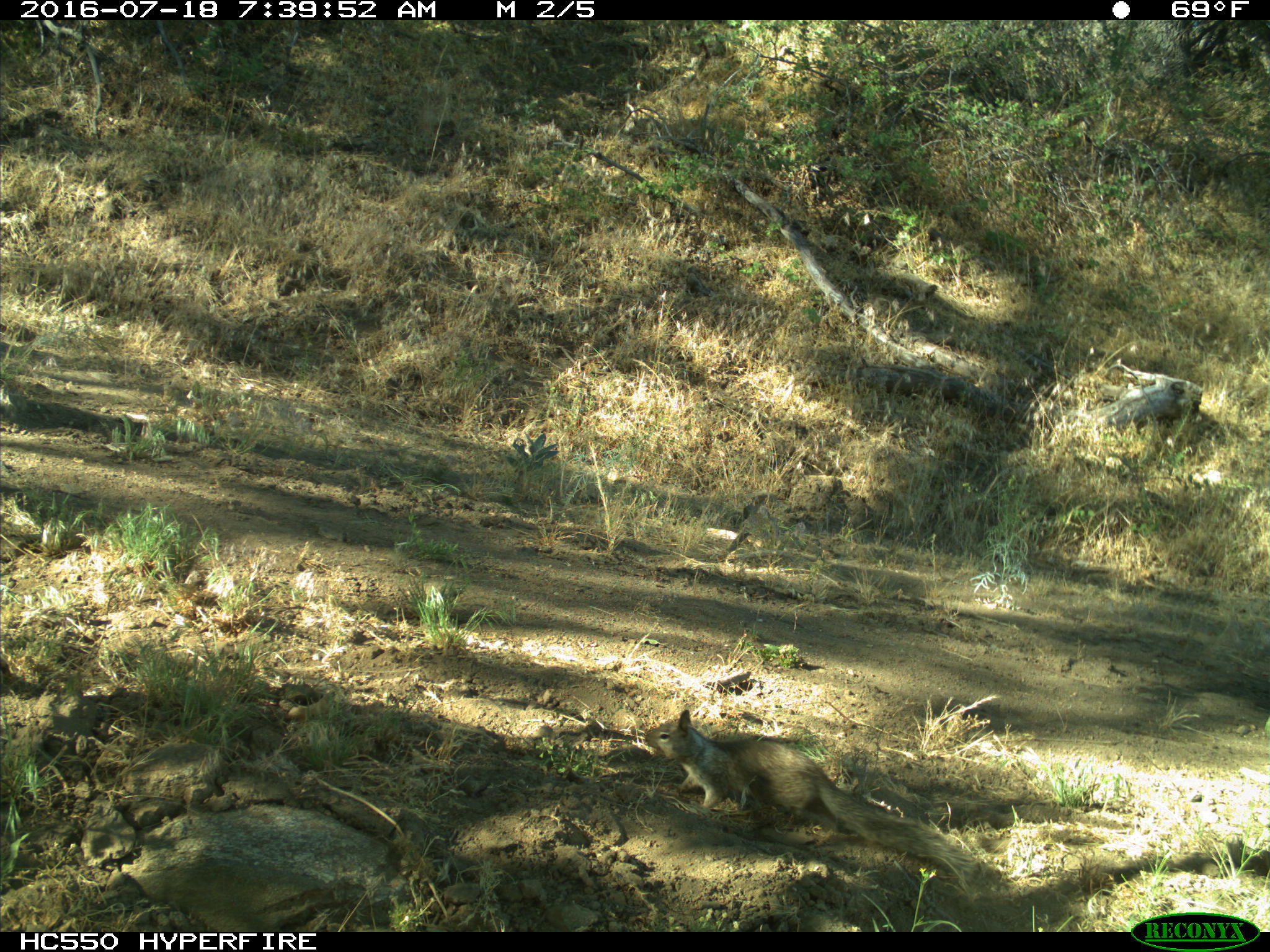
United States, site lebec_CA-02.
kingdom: Animalia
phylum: Chordata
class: Mammalia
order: Rodentia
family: Sciuridae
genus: Otospermophilus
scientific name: Otospermophilus beecheyi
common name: california ground squirrel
Otospermophilus beecheyi (california ground squirrel).